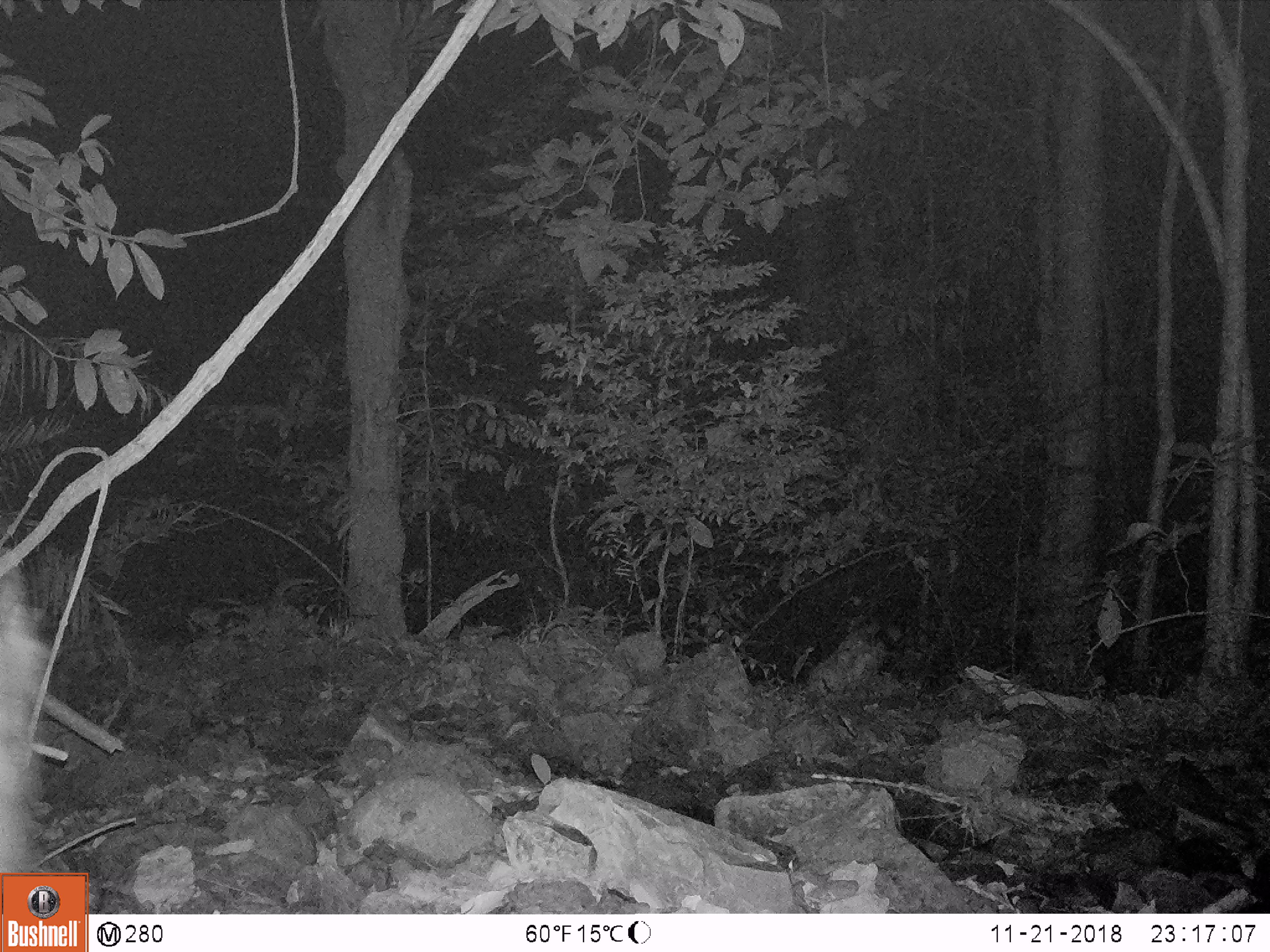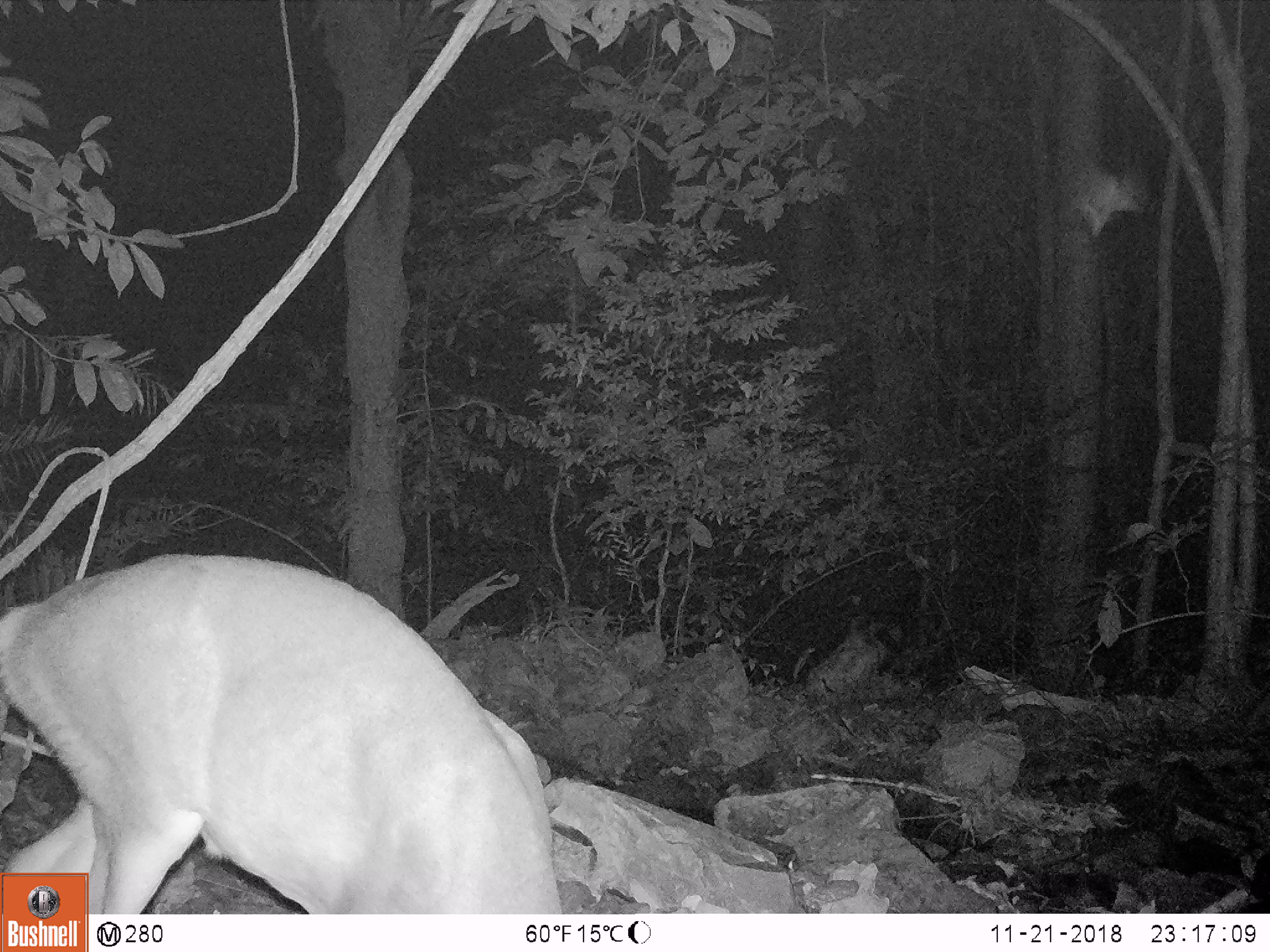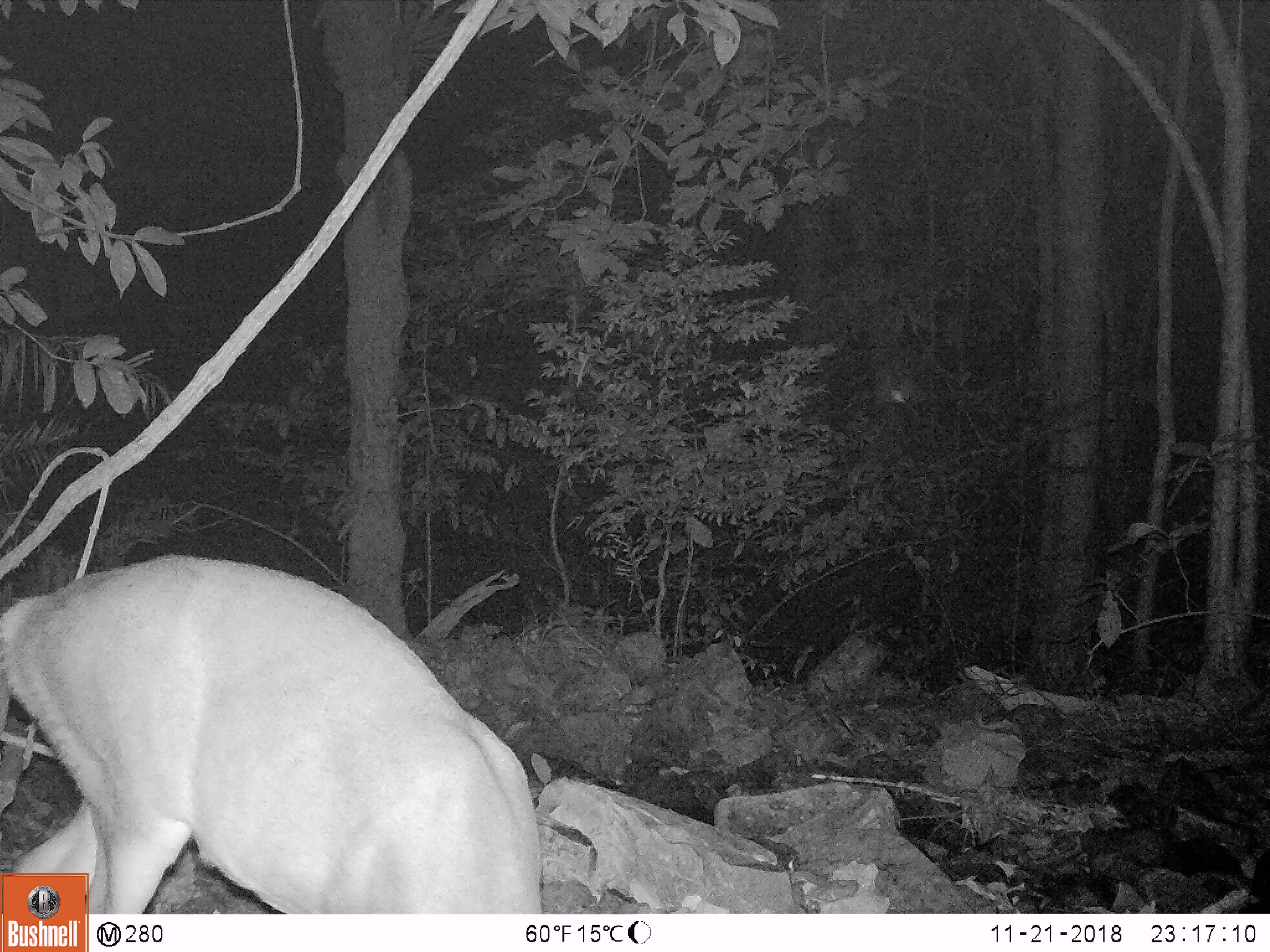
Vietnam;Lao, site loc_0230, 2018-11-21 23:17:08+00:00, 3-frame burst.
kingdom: Animalia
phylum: Chordata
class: Mammalia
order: Artiodactyla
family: Cervidae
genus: Muntiacus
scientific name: Muntiacus vuquangensis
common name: large-antlered muntjac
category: large antlered muntjac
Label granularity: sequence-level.